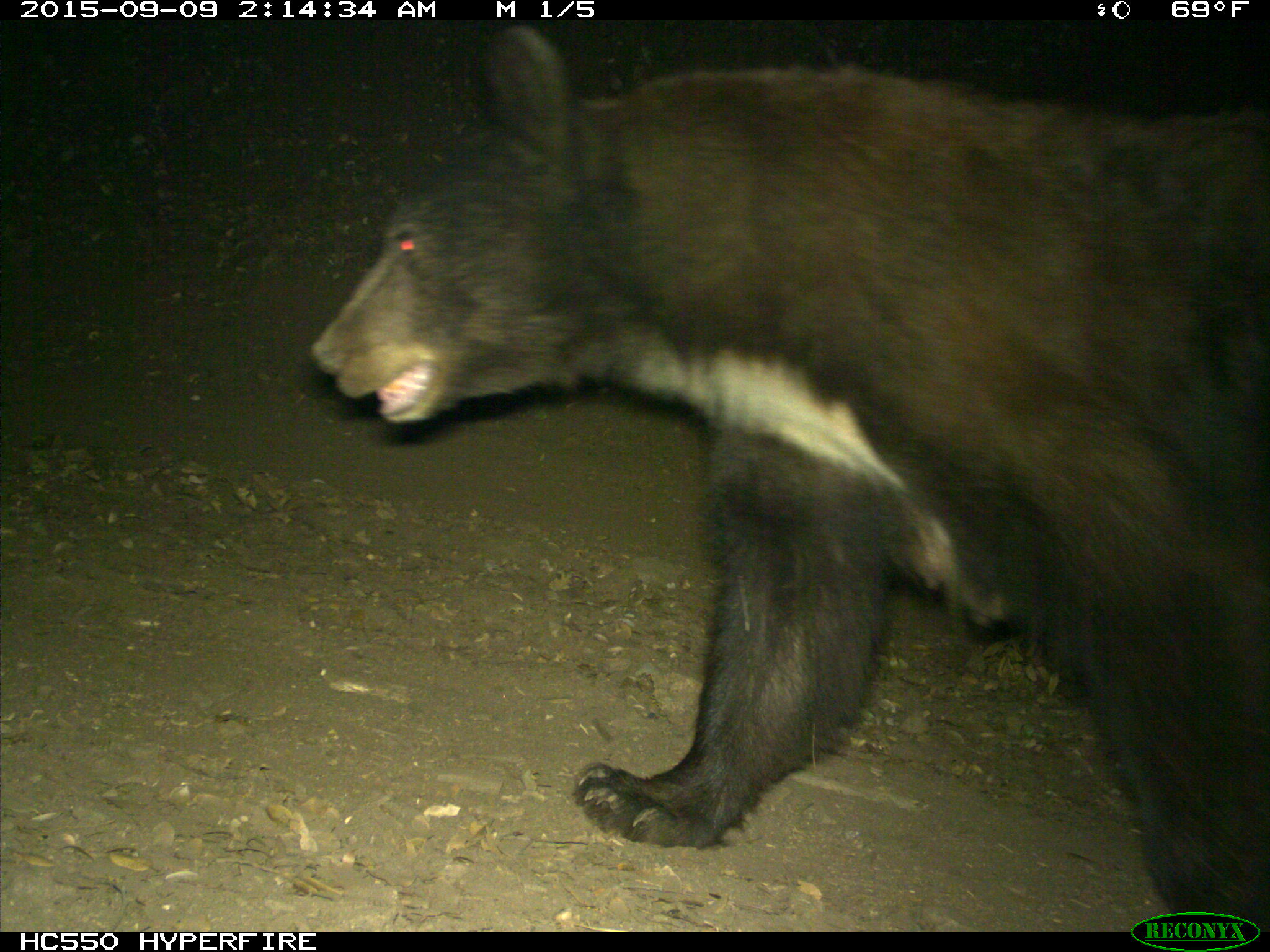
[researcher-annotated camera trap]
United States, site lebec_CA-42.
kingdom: Animalia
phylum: Chordata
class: Mammalia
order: Carnivora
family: Ursidae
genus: Ursus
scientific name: Ursus americanus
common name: american black bear